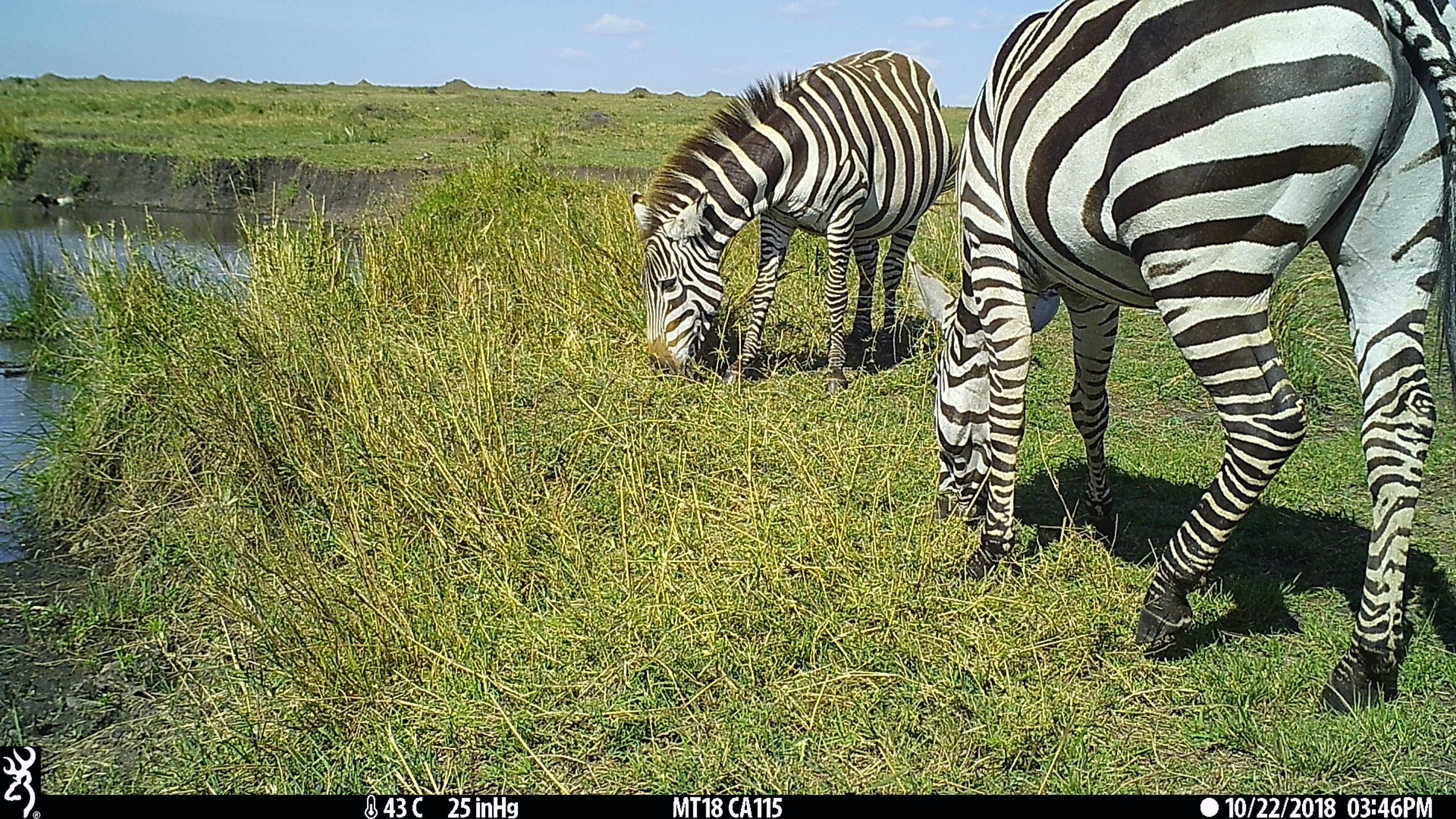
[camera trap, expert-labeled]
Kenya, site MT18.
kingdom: Animalia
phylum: Chordata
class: Mammalia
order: Perissodactyla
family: Equidae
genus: Equus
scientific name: Equus quagga burchellii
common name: burchell's zebra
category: zebra